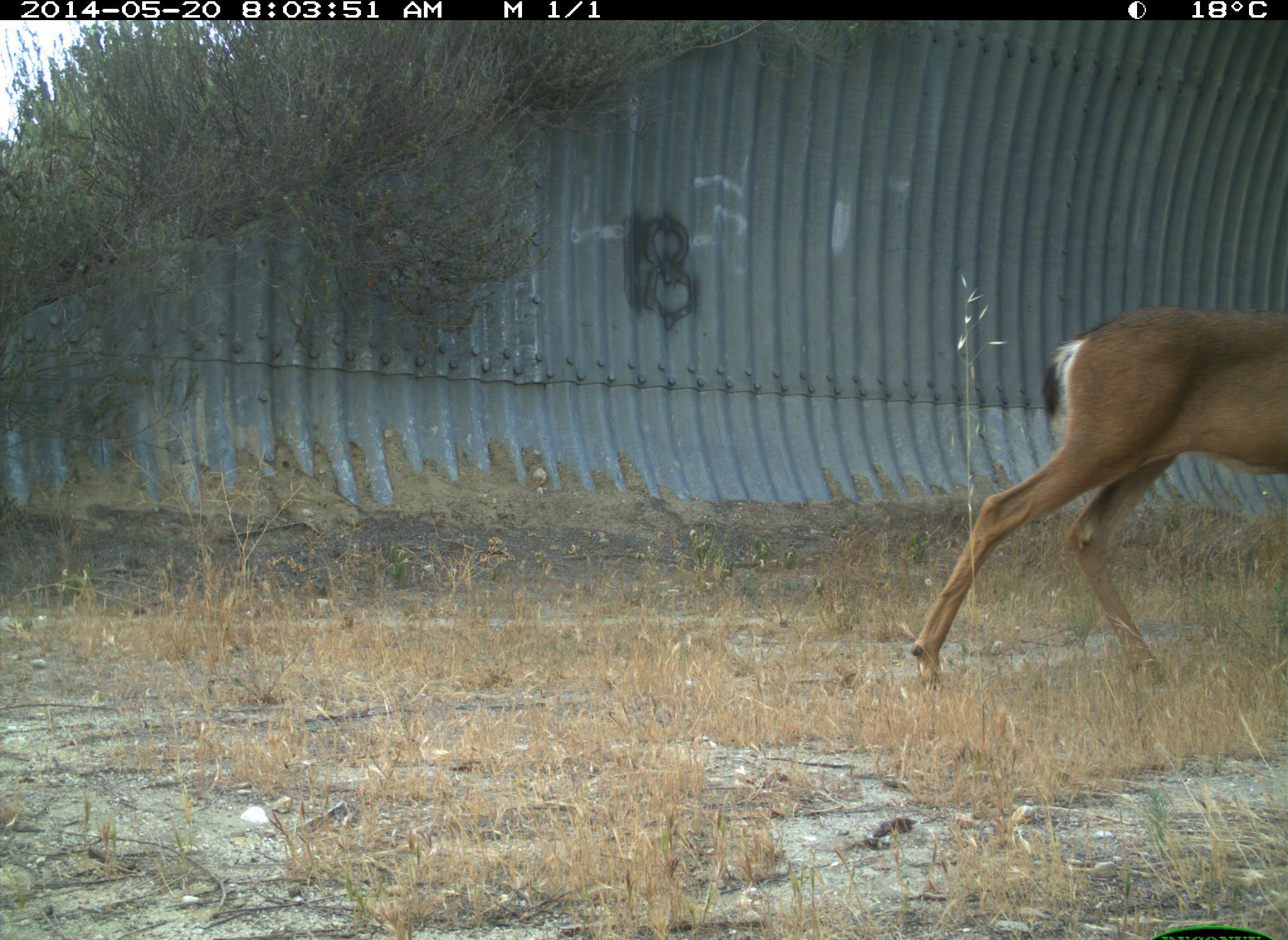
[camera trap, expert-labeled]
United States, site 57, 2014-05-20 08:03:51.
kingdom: Animalia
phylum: Chordata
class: Mammalia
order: Artiodactyla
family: Cervidae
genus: Odocoileus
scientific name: Odocoileus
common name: deer